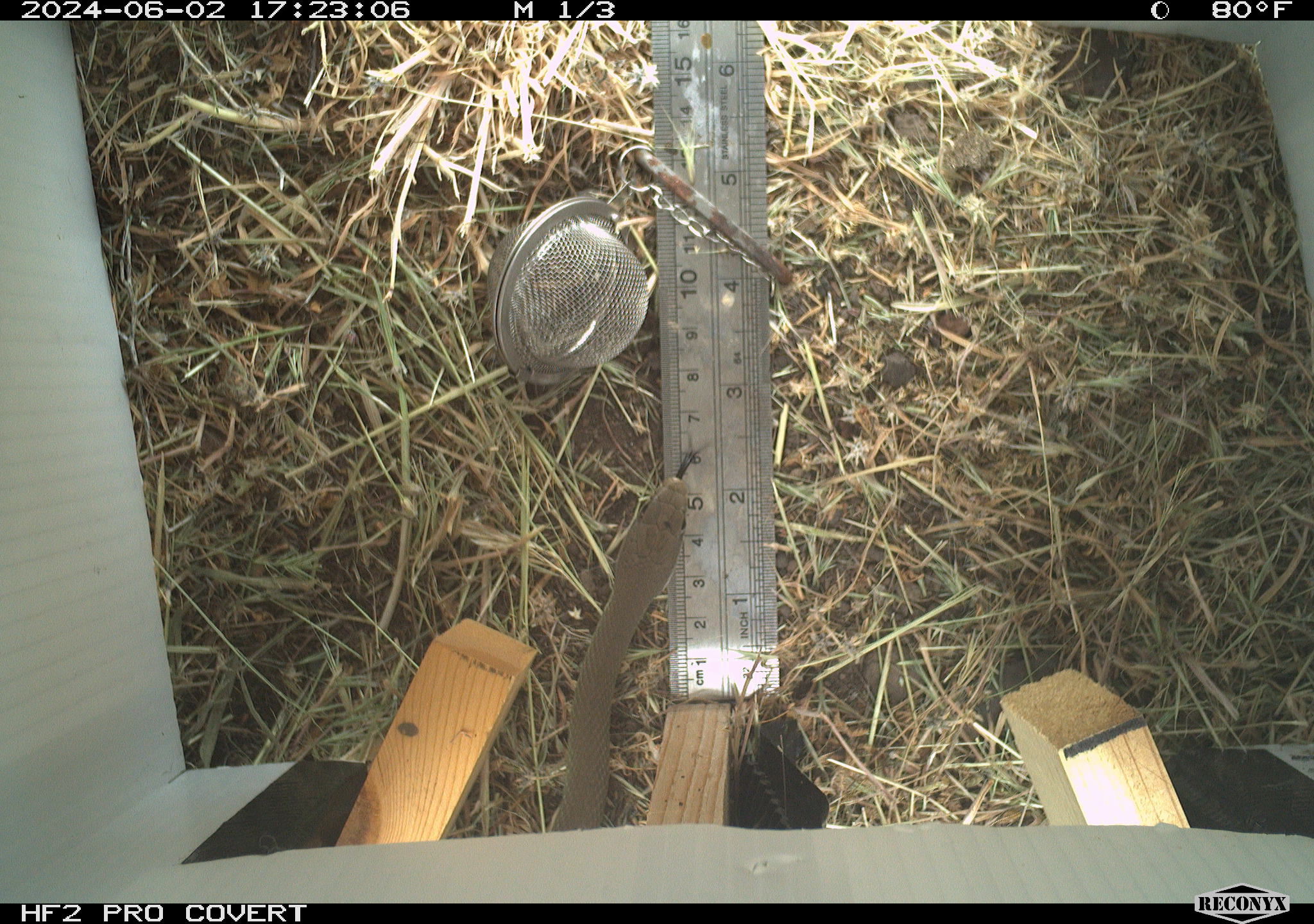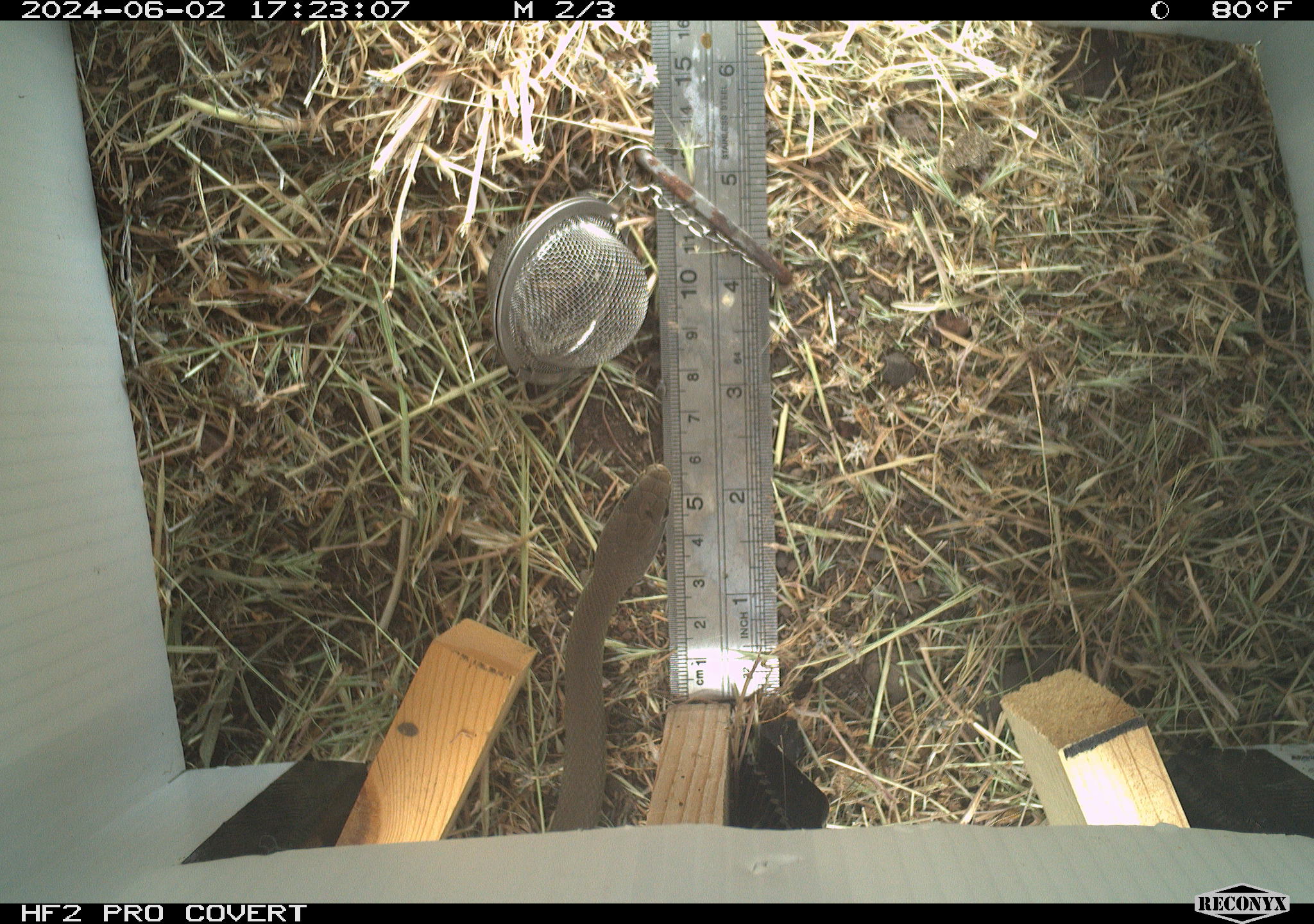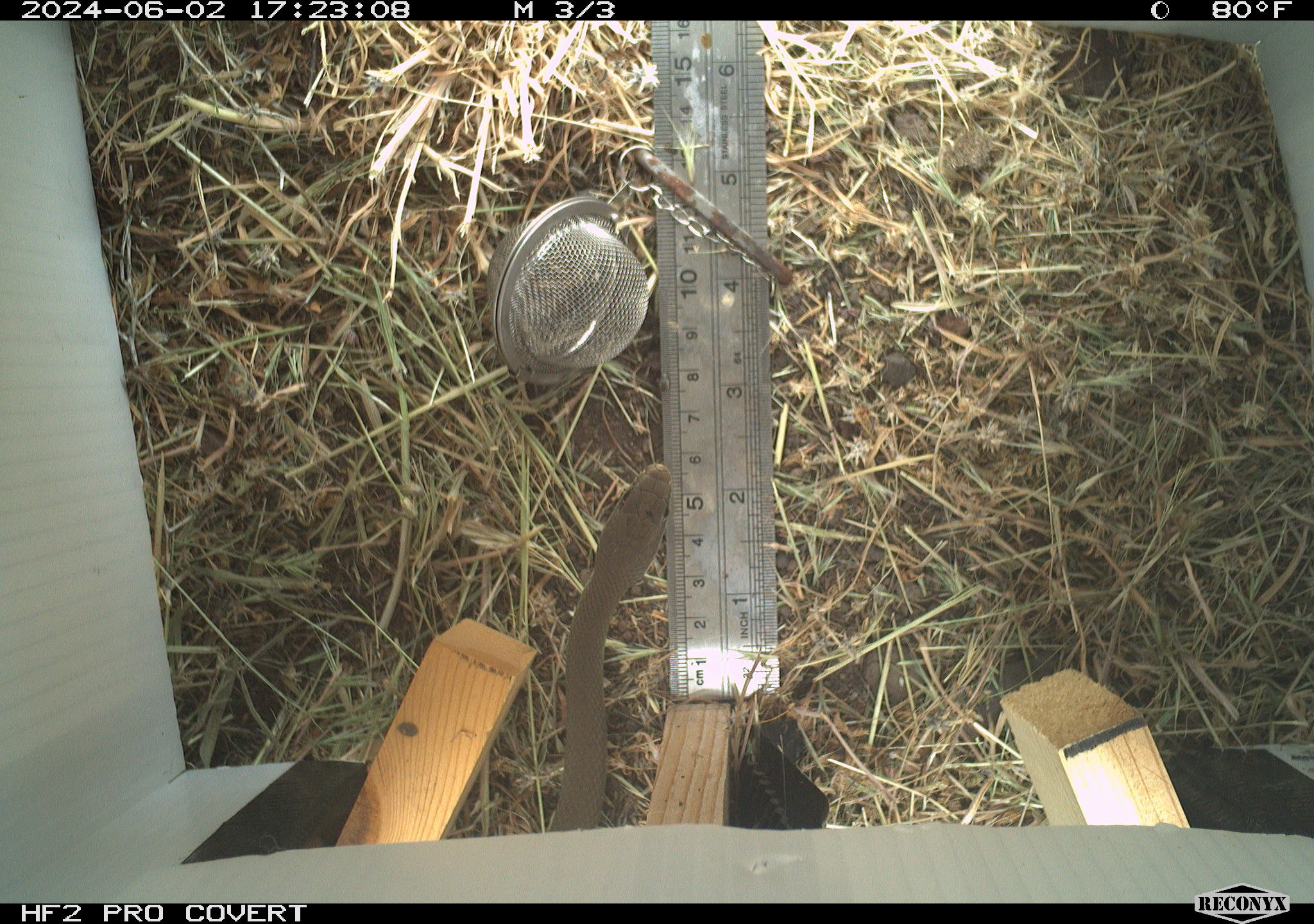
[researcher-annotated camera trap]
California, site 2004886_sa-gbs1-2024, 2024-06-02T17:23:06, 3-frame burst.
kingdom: Animalia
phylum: Chordata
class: Reptilia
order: Squamata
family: Colubridae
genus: Coluber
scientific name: Coluber constrictor mormon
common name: western yellow-bellied racer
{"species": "western yellow-bellied racer (Coluber constrictor mormon)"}